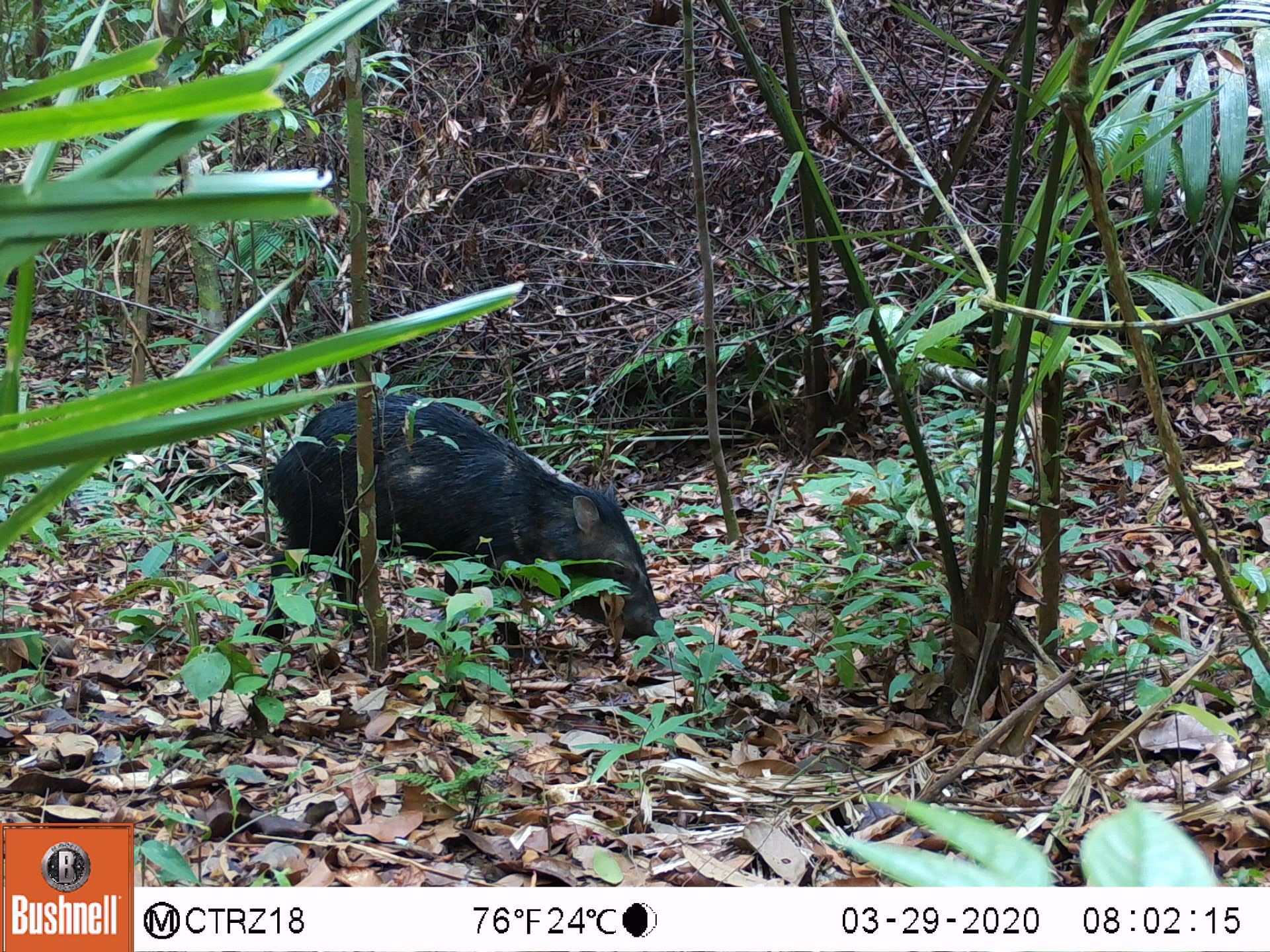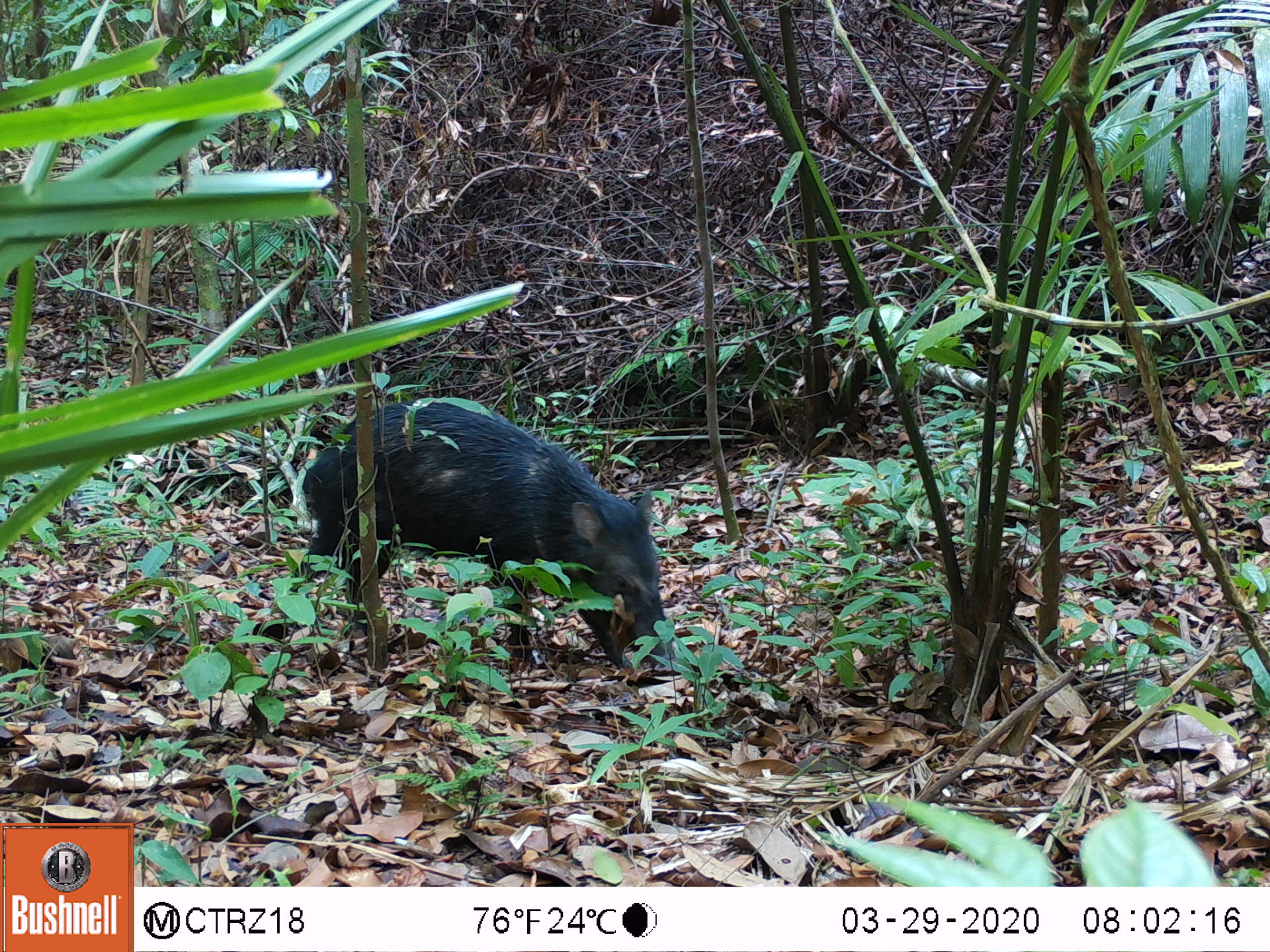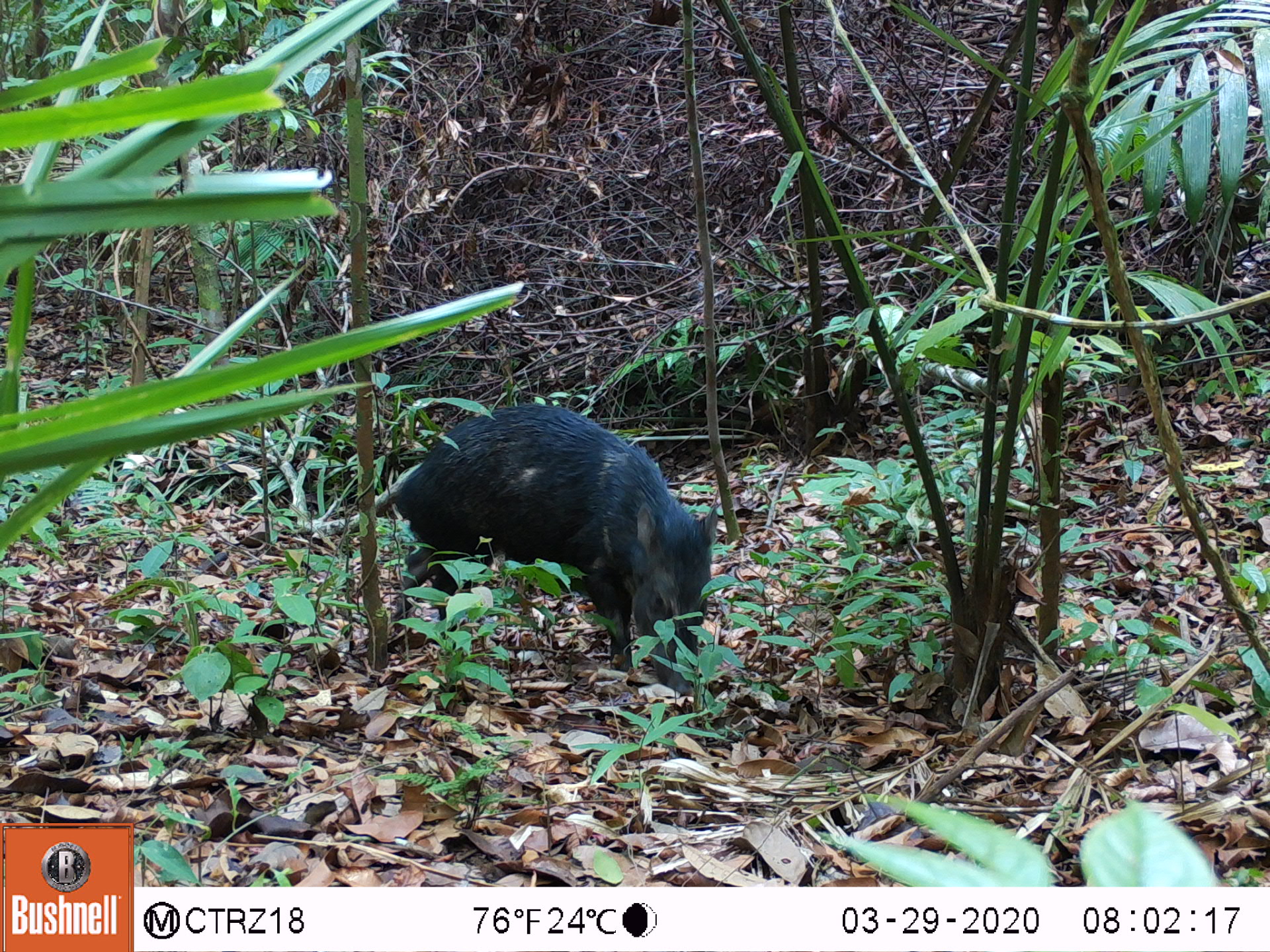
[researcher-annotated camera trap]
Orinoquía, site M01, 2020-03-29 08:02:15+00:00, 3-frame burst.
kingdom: Animalia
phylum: Chordata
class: Mammalia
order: Artiodactyla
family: Tayassuidae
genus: Pecari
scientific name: Pecari tajacu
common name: collared peccary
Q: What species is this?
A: Collared peccary (Pecari tajacu).